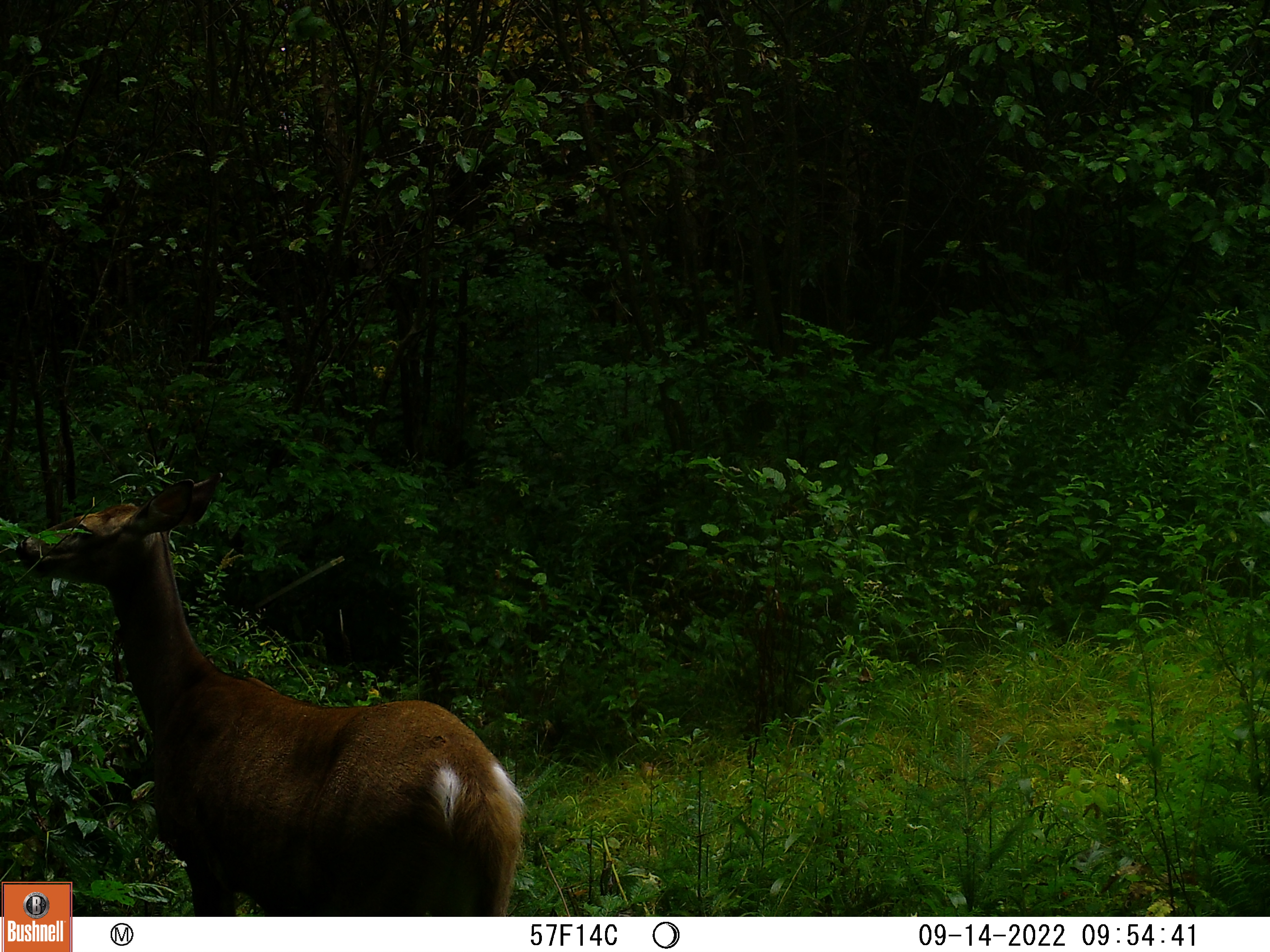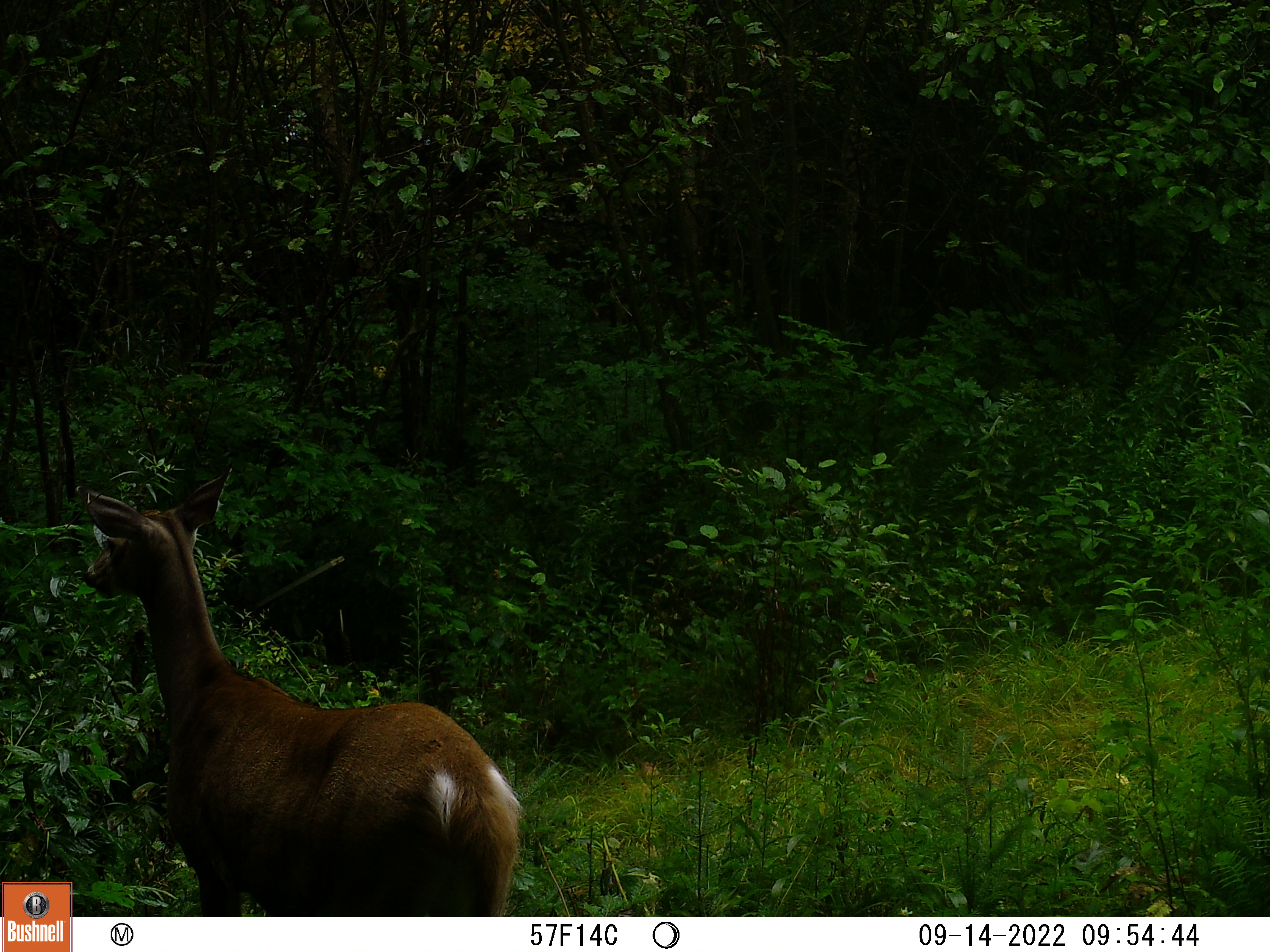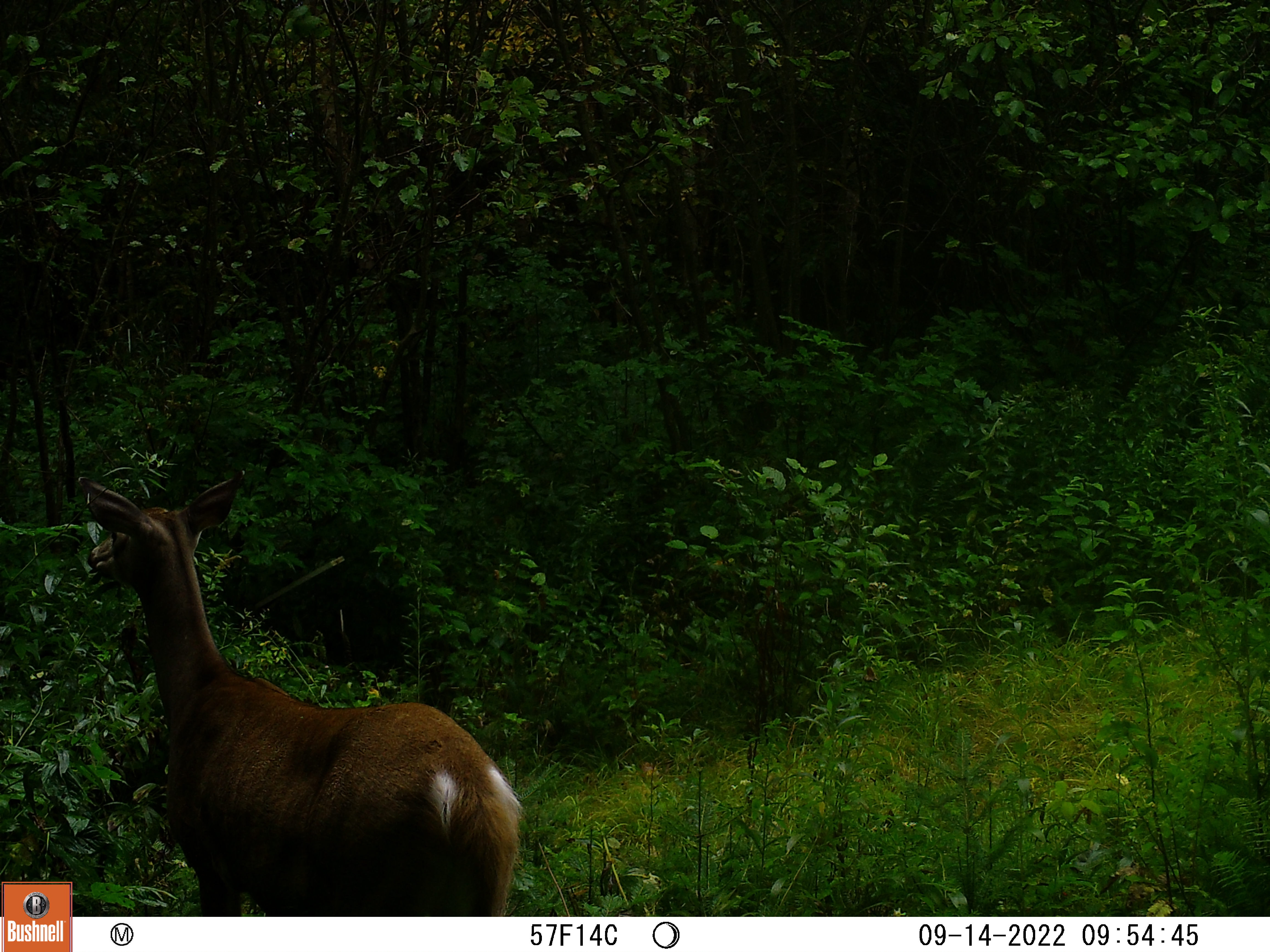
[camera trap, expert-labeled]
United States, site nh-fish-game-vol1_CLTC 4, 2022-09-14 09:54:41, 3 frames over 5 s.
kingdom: Animalia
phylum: Chordata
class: Mammalia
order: Artiodactyla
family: Cervidae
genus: Odocoileus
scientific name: Odocoileus virginianus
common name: white-tailed deer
White-tailed deer (Odocoileus virginianus).